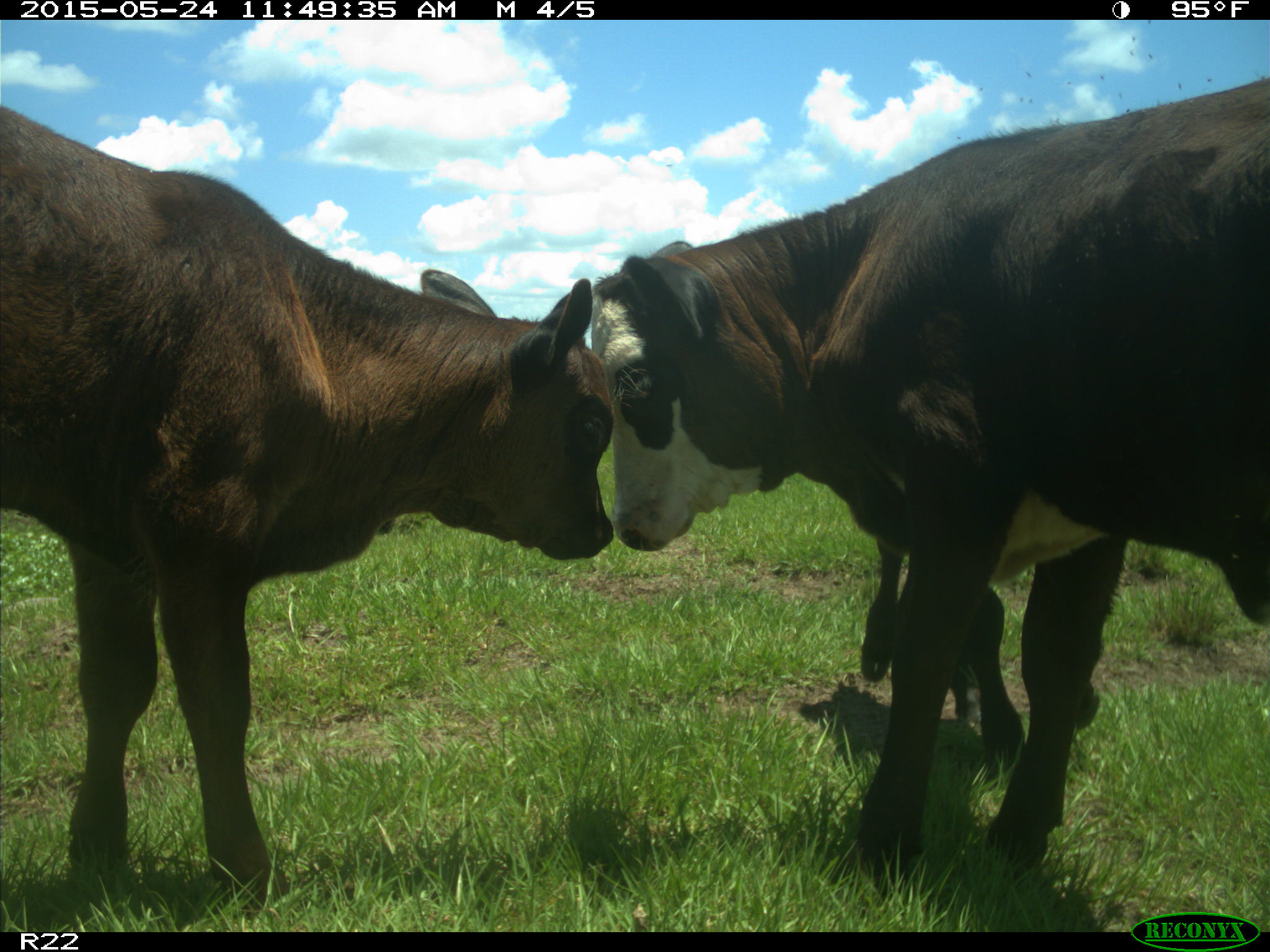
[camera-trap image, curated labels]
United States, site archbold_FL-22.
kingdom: Animalia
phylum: Chordata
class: Mammalia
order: Artiodactyla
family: Suidae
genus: Sus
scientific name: Sus scrofa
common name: wild boar